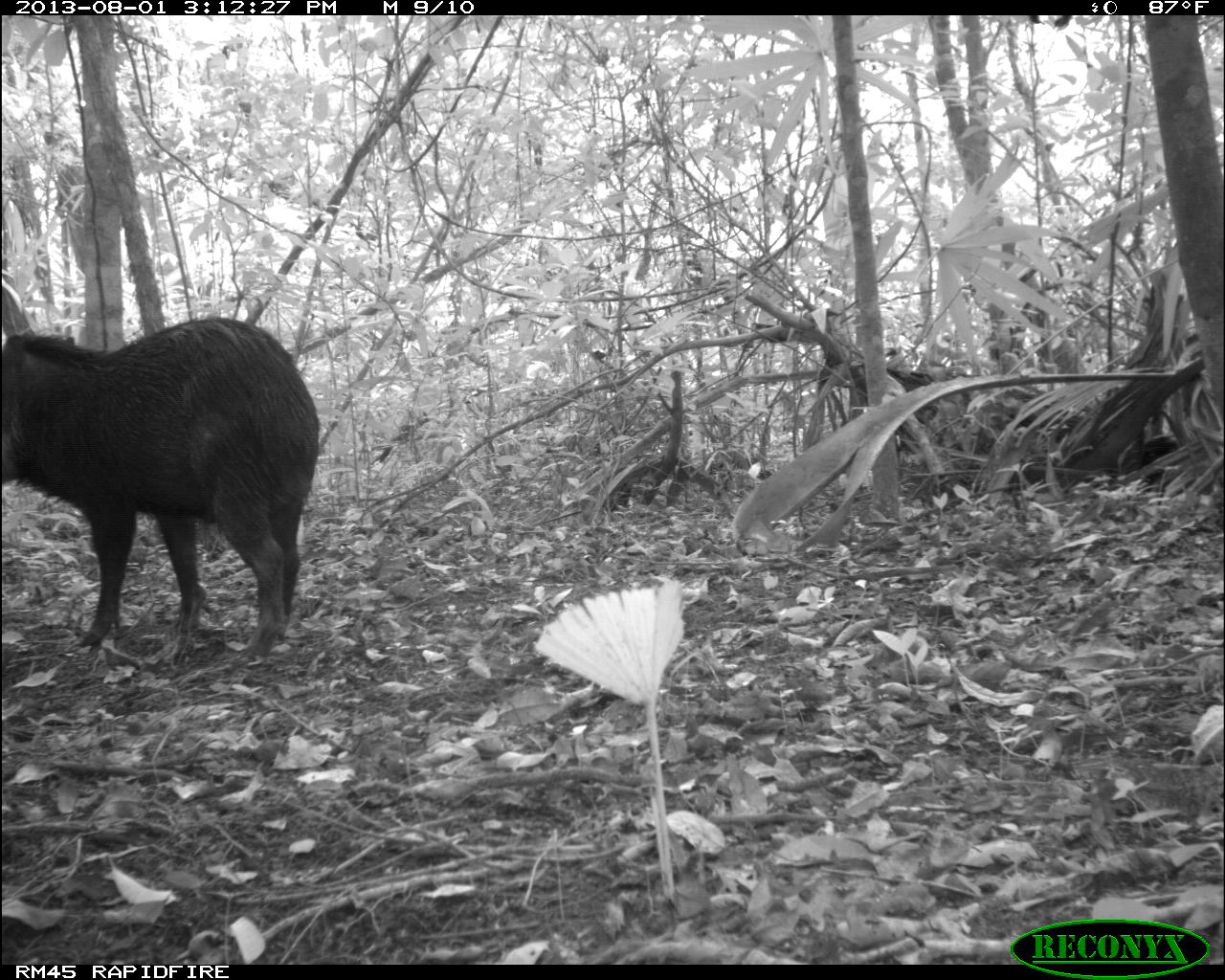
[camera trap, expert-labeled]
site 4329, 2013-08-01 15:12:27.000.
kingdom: Animalia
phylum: Chordata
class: Mammalia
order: Artiodactyla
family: Tayassuidae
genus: Tayassu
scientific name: Tayassu pecari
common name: white-lipped peccary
Tayassu pecari (white-lipped peccary), count 14.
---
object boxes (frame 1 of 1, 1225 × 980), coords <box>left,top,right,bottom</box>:
tayassu pecari: <box>0,315,321,673</box>